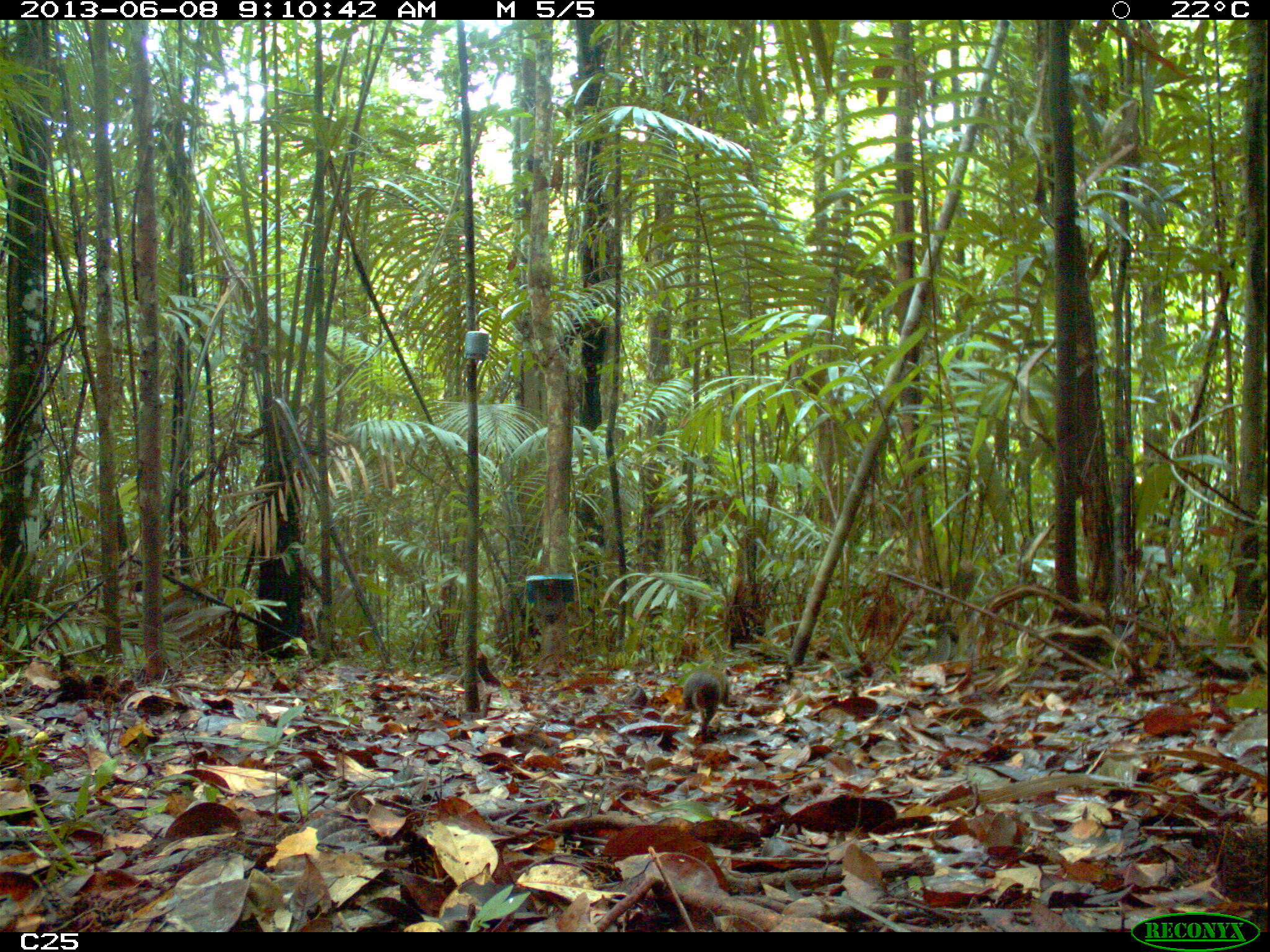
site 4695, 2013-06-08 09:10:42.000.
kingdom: Animalia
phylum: Chordata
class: Mammalia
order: Rodentia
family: Dasyproctidae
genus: Myoprocta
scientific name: Myoprocta pratti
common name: green acouchi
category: myoprocta pratii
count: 1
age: adult